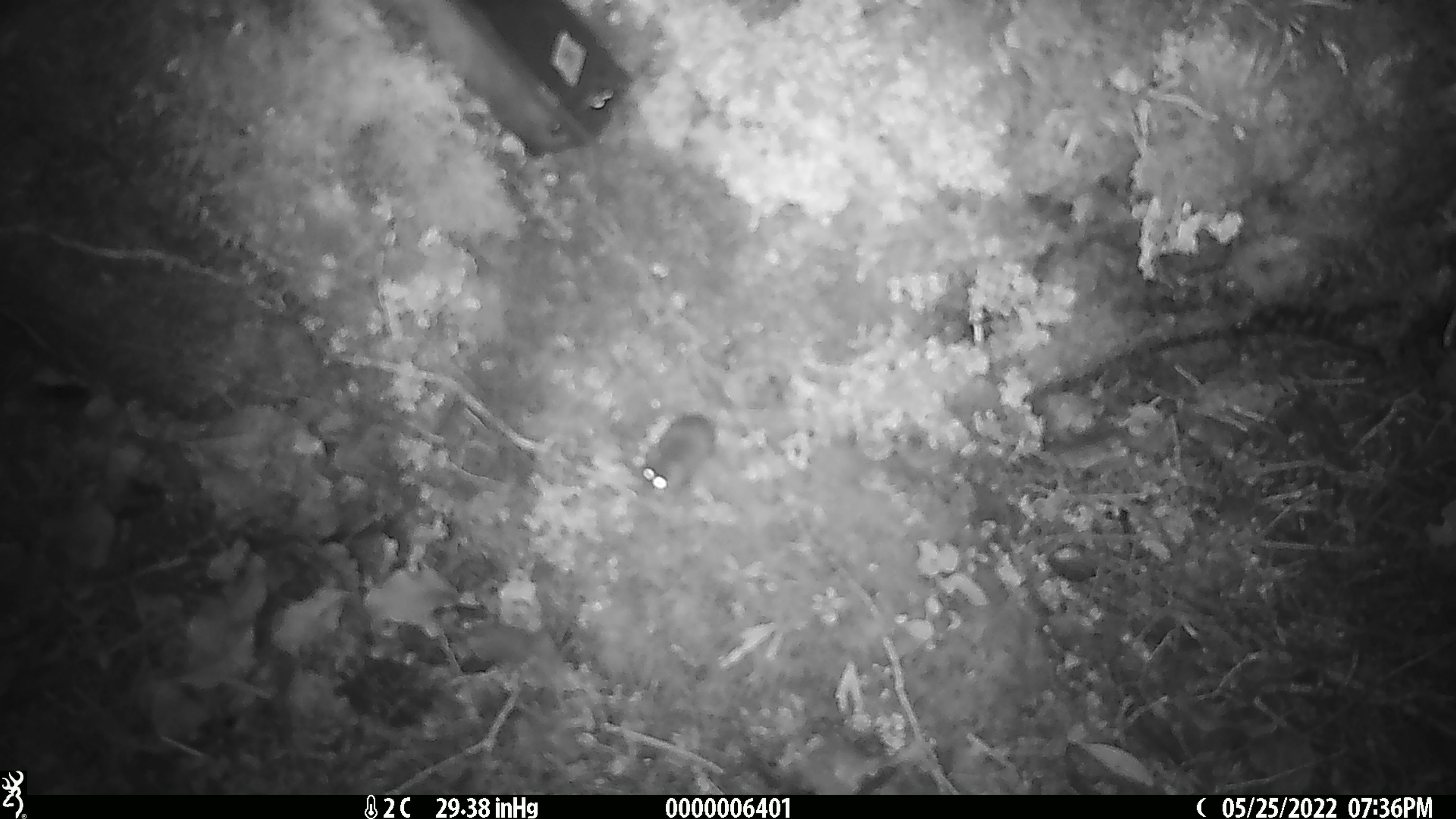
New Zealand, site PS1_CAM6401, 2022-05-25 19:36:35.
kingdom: Animalia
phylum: Chordata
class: Mammalia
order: Rodentia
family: Muridae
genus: Mus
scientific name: Mus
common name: mouse